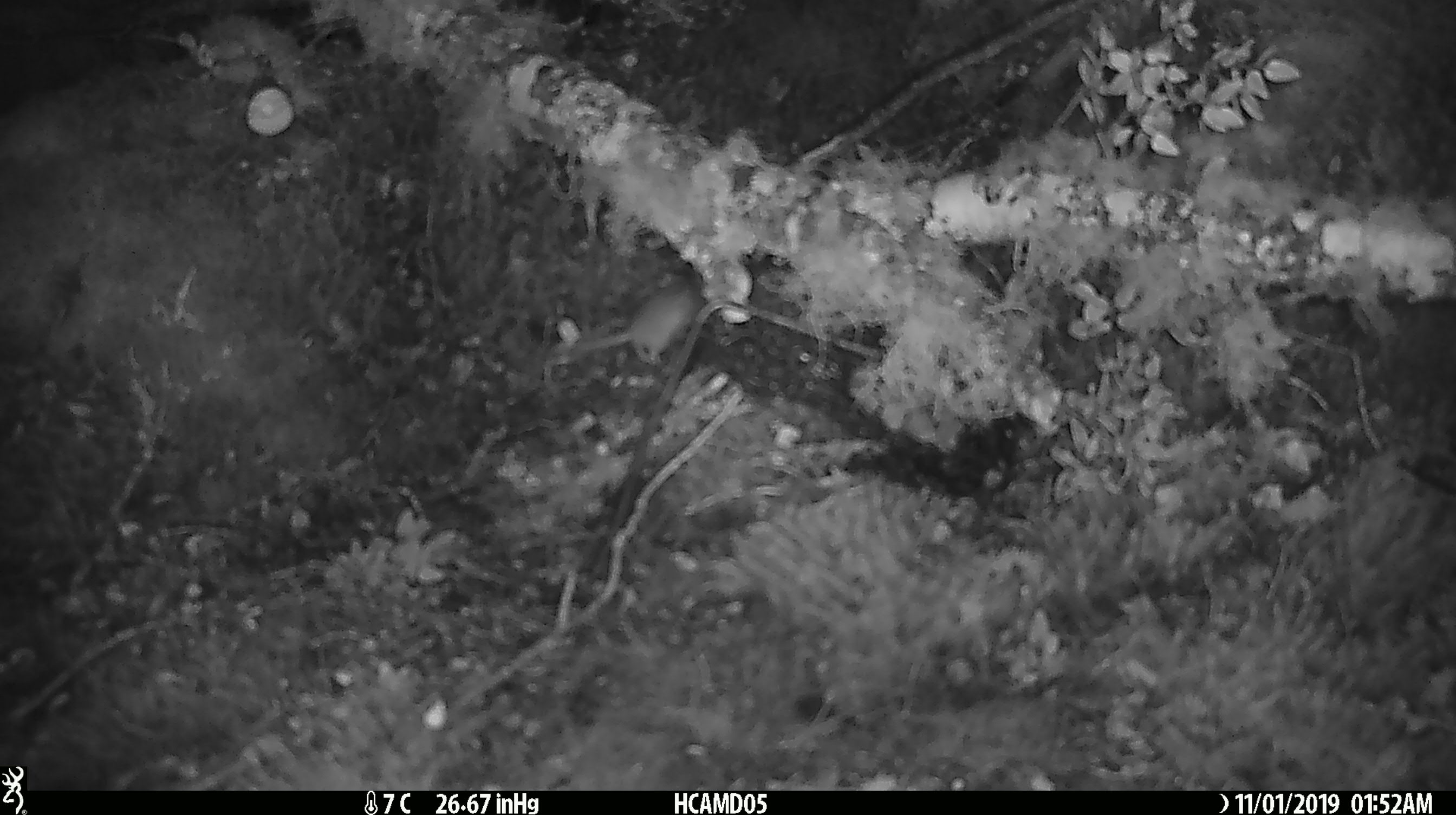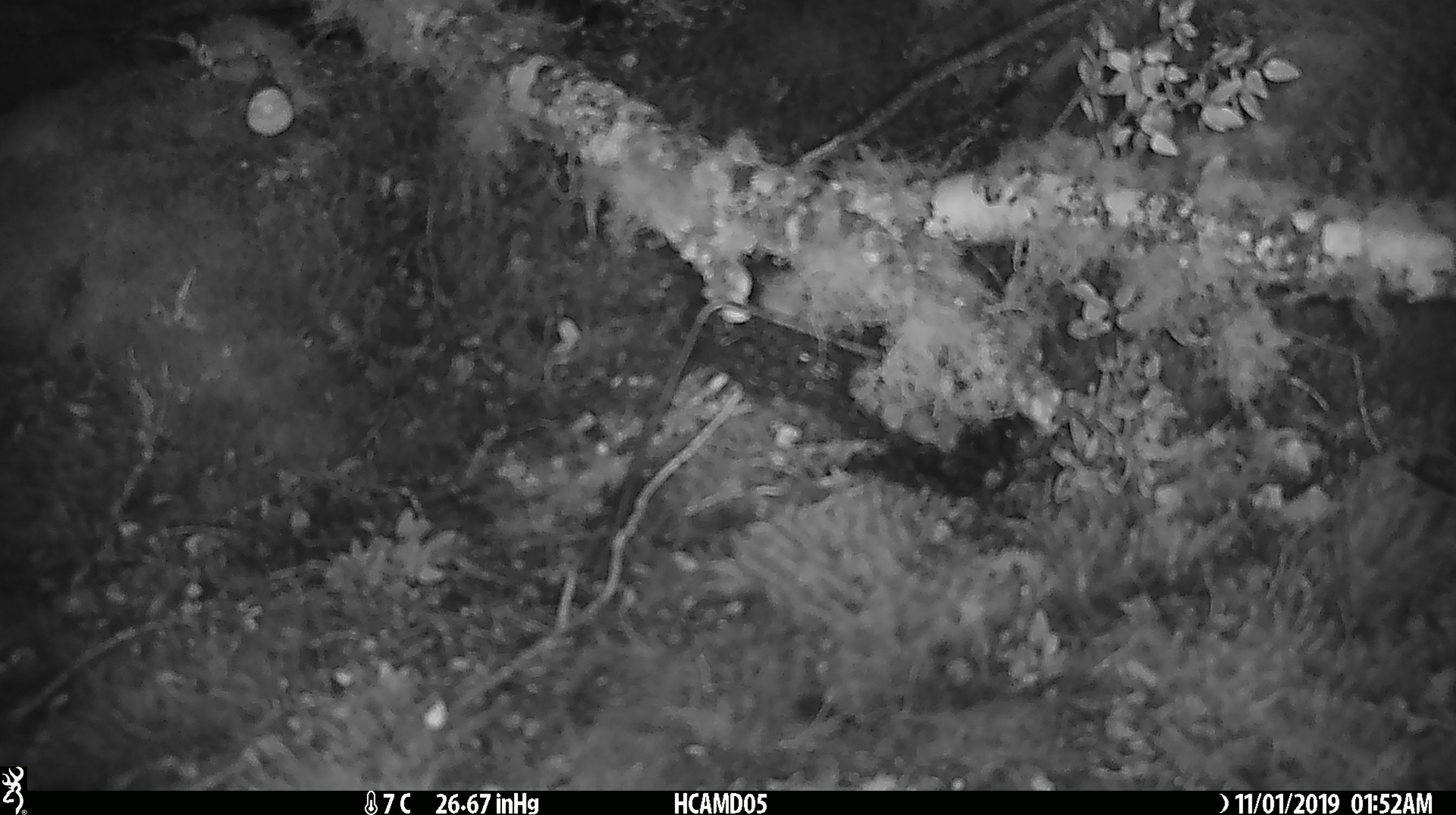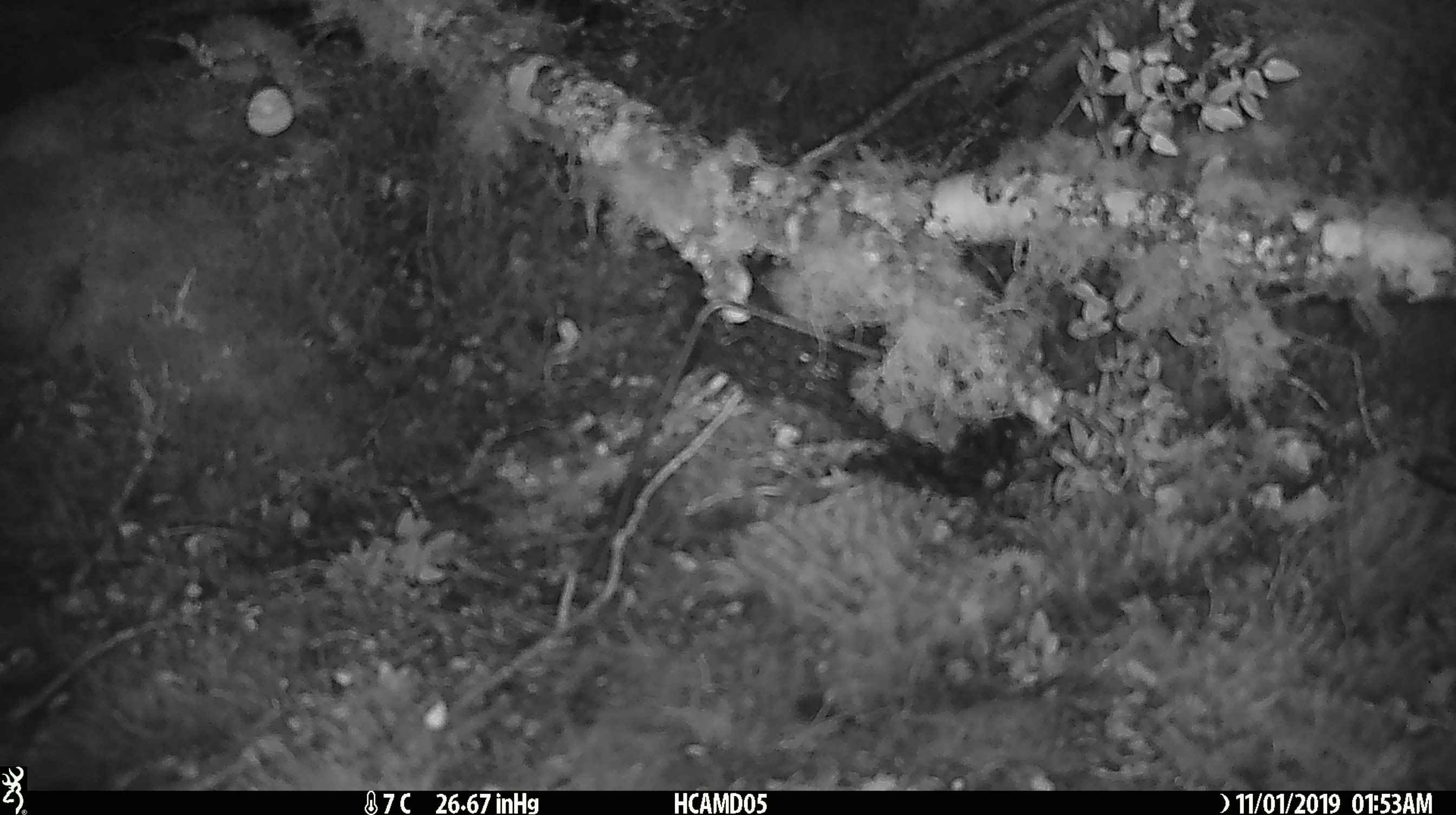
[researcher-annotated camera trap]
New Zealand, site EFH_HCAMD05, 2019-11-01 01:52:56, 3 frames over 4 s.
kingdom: Animalia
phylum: Chordata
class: Mammalia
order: Rodentia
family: Muridae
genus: Mus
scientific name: Mus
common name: mouse